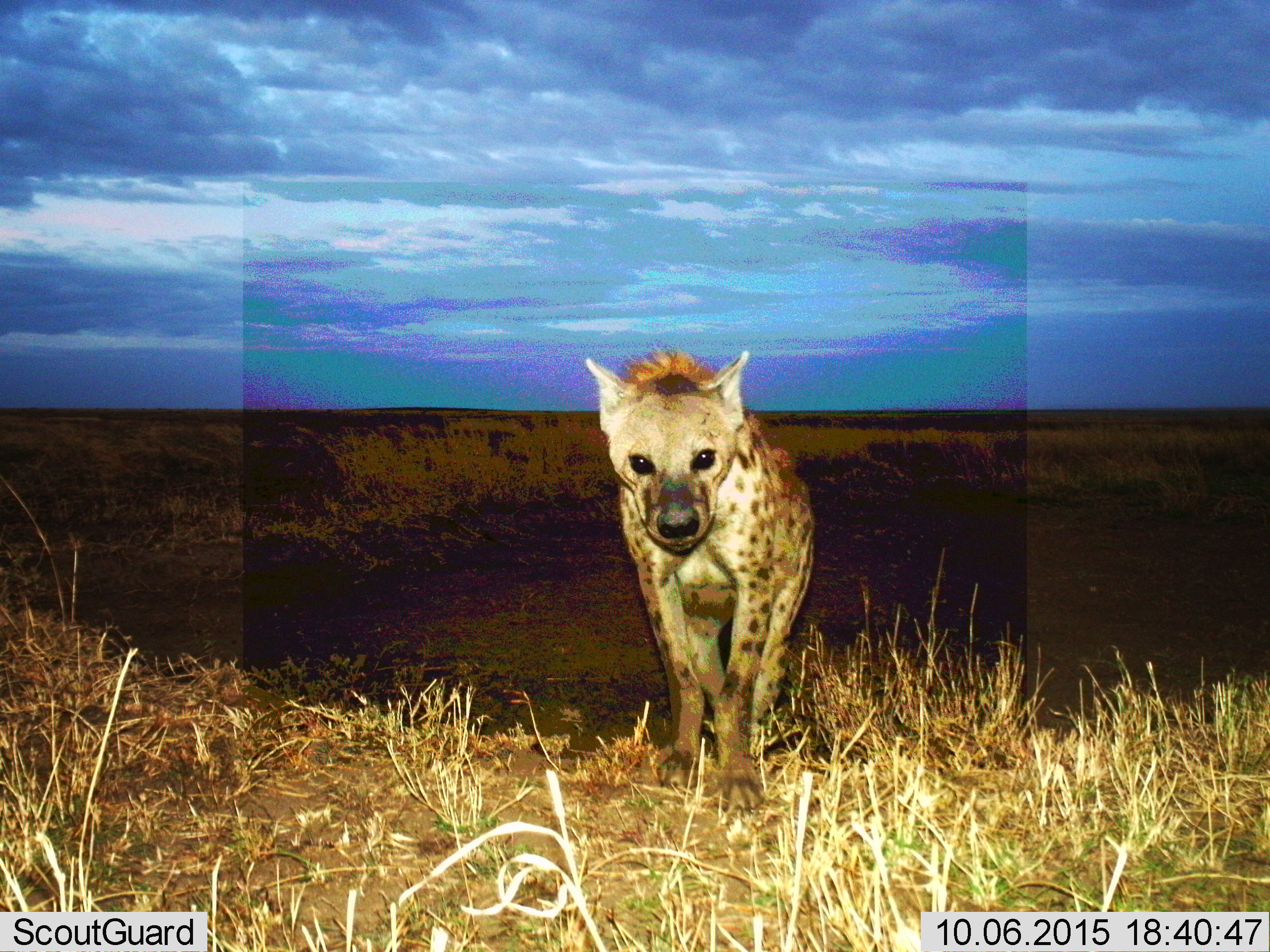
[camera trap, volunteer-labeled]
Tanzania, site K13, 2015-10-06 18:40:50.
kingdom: Animalia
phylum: Chordata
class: Mammalia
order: Carnivora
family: Hyaenidae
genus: Crocuta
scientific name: Crocuta crocuta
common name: spotted hyena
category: hyenaspotted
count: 1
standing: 70%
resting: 0%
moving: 40%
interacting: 10%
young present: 0%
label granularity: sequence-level